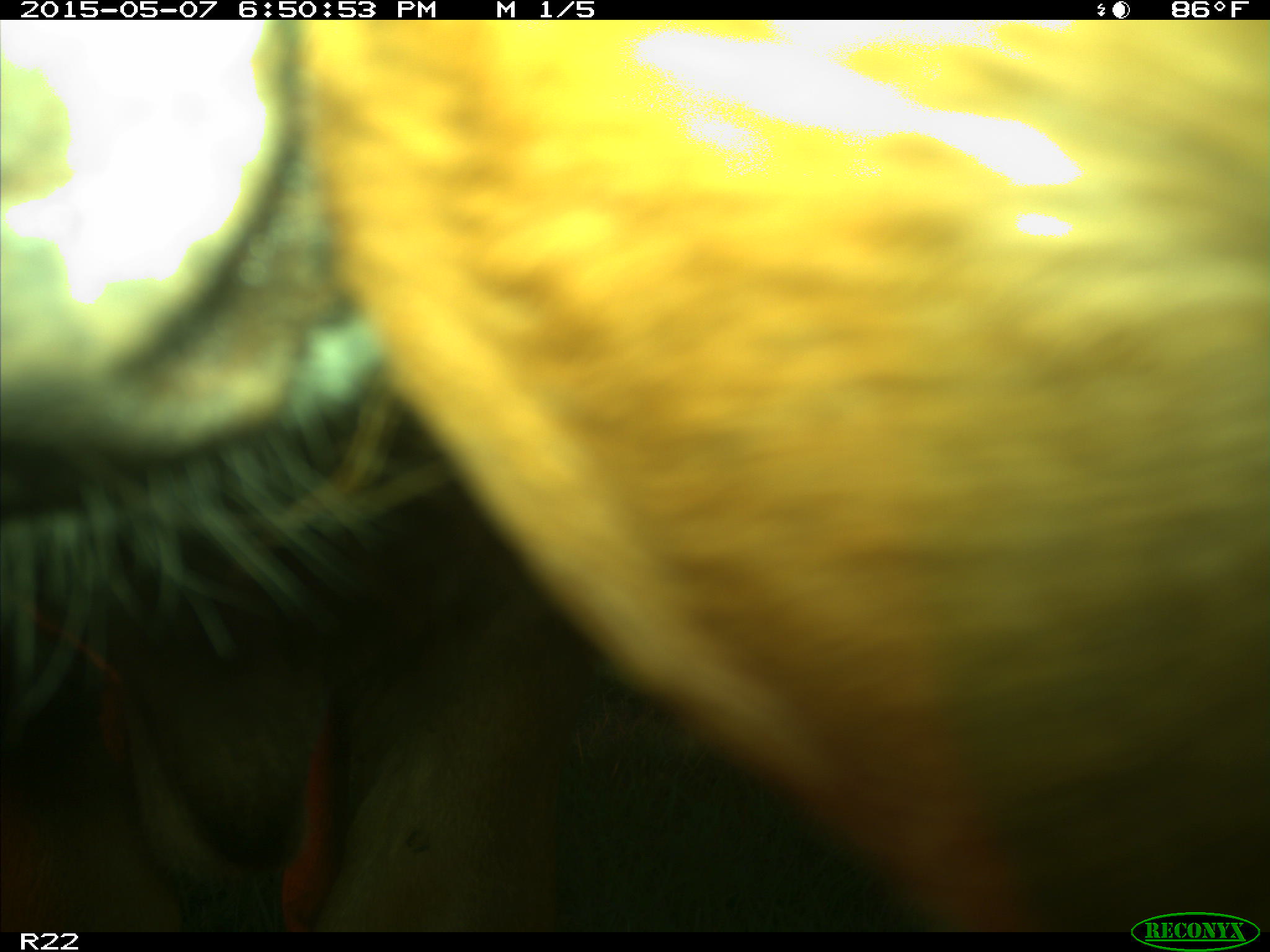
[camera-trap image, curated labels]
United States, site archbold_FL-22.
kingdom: Animalia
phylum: Chordata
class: Mammalia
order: Artiodactyla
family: Bovidae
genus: Bos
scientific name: Bos taurus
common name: domestic cow